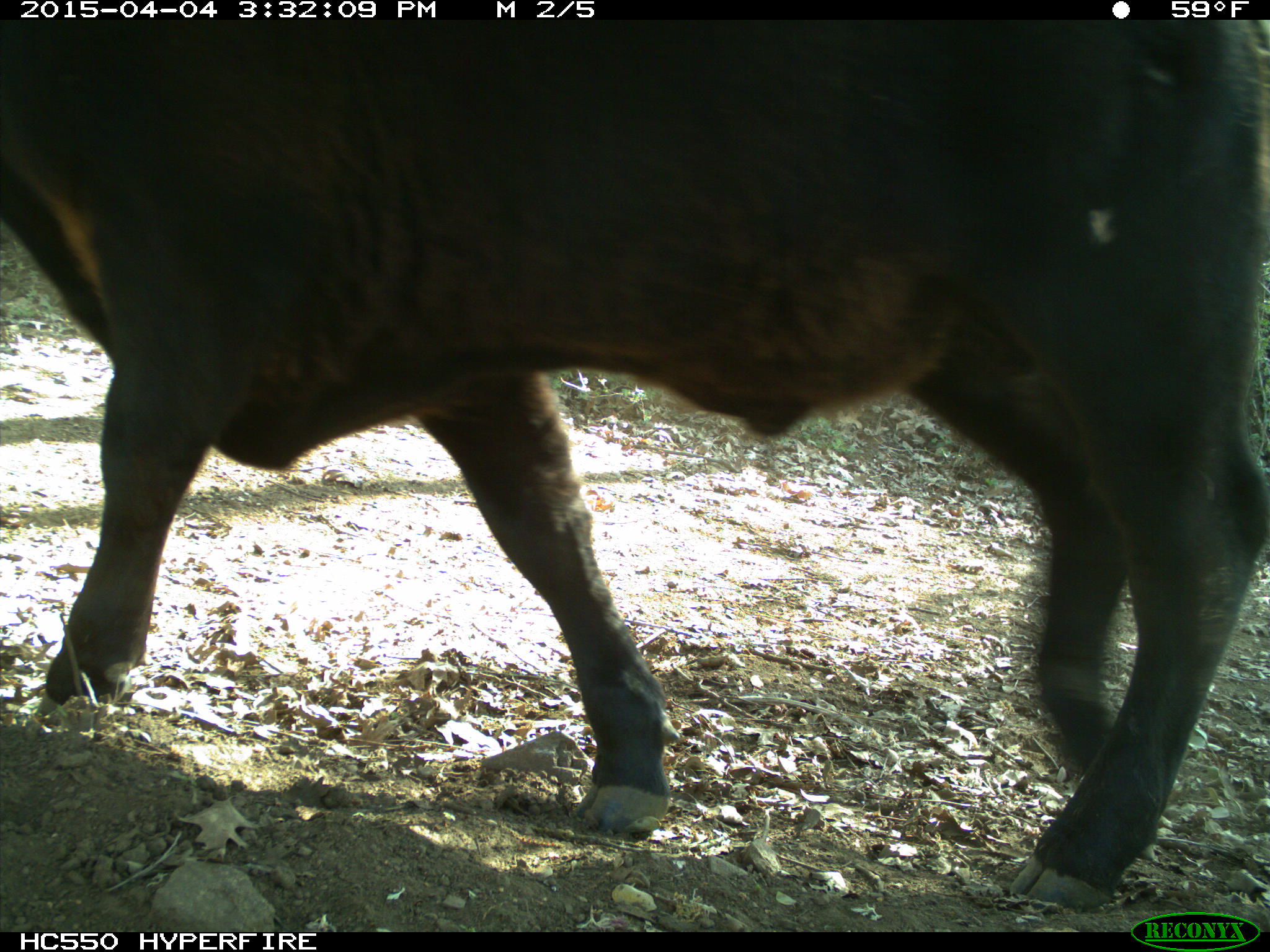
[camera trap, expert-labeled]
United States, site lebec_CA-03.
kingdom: Animalia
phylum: Chordata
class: Mammalia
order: Artiodactyla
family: Bovidae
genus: Bos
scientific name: Bos taurus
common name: domestic cow